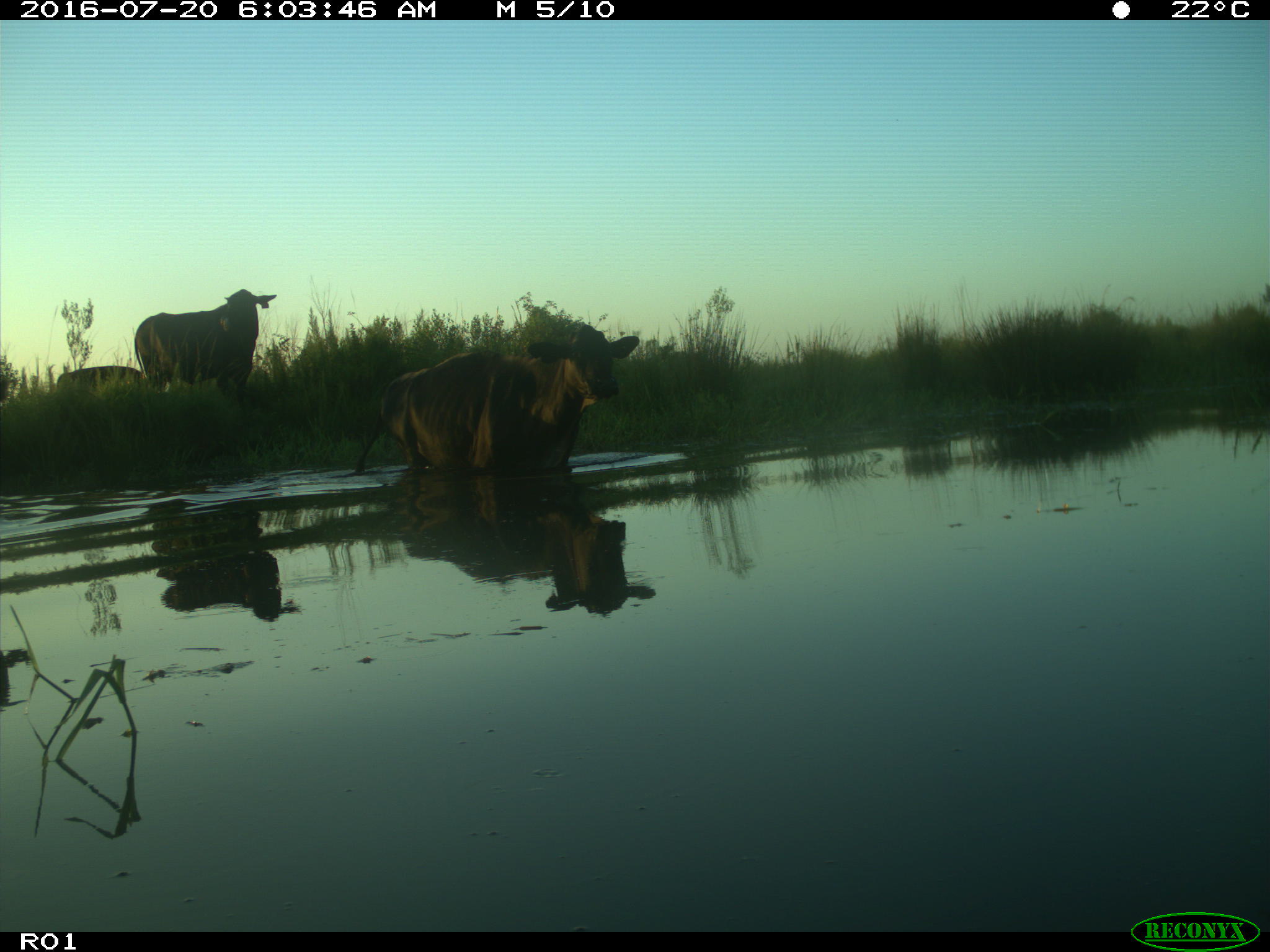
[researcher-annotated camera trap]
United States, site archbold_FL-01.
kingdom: Animalia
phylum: Chordata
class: Mammalia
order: Artiodactyla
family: Bovidae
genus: Bos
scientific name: Bos taurus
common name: domestic cow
Bos taurus (domestic cow).